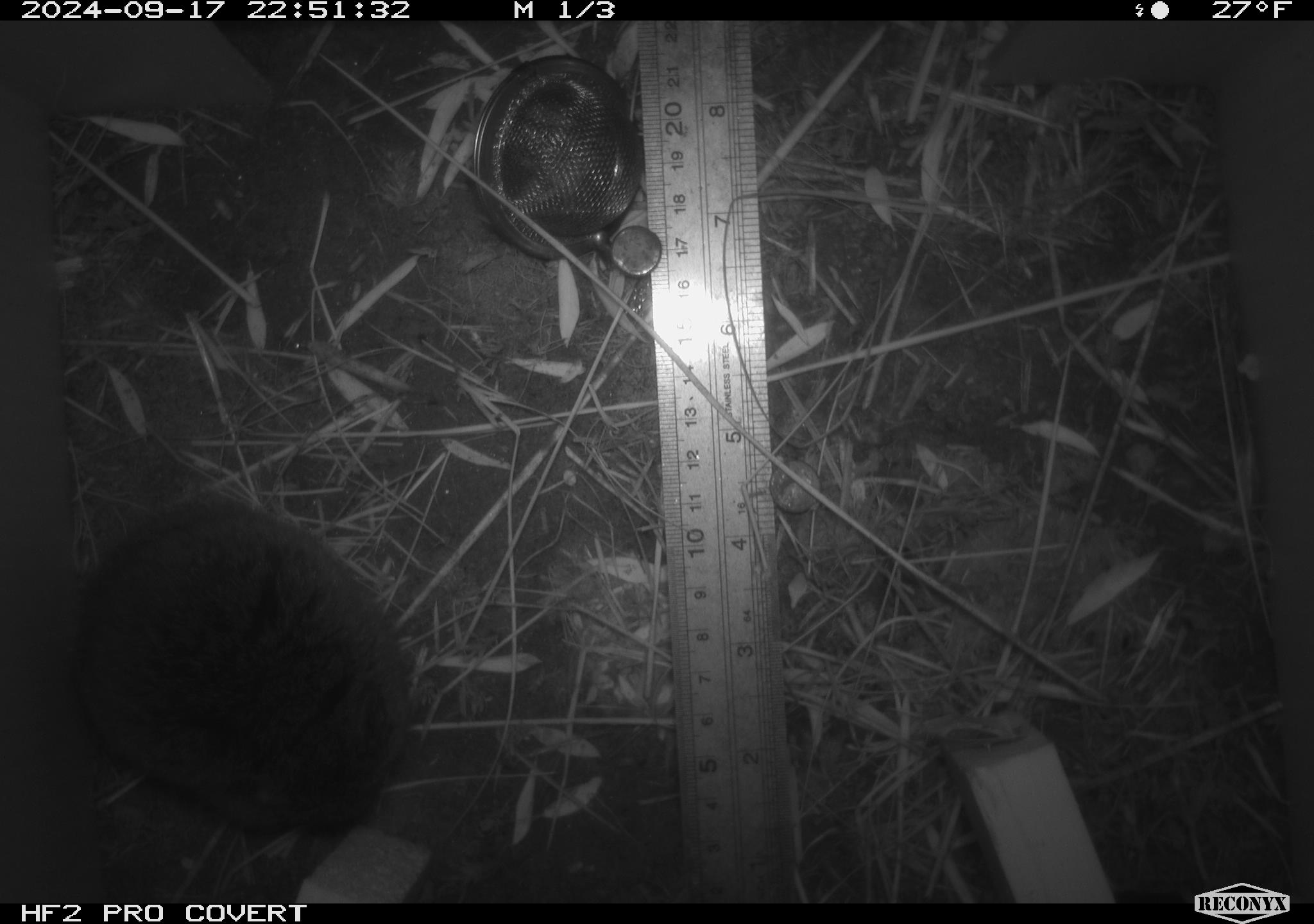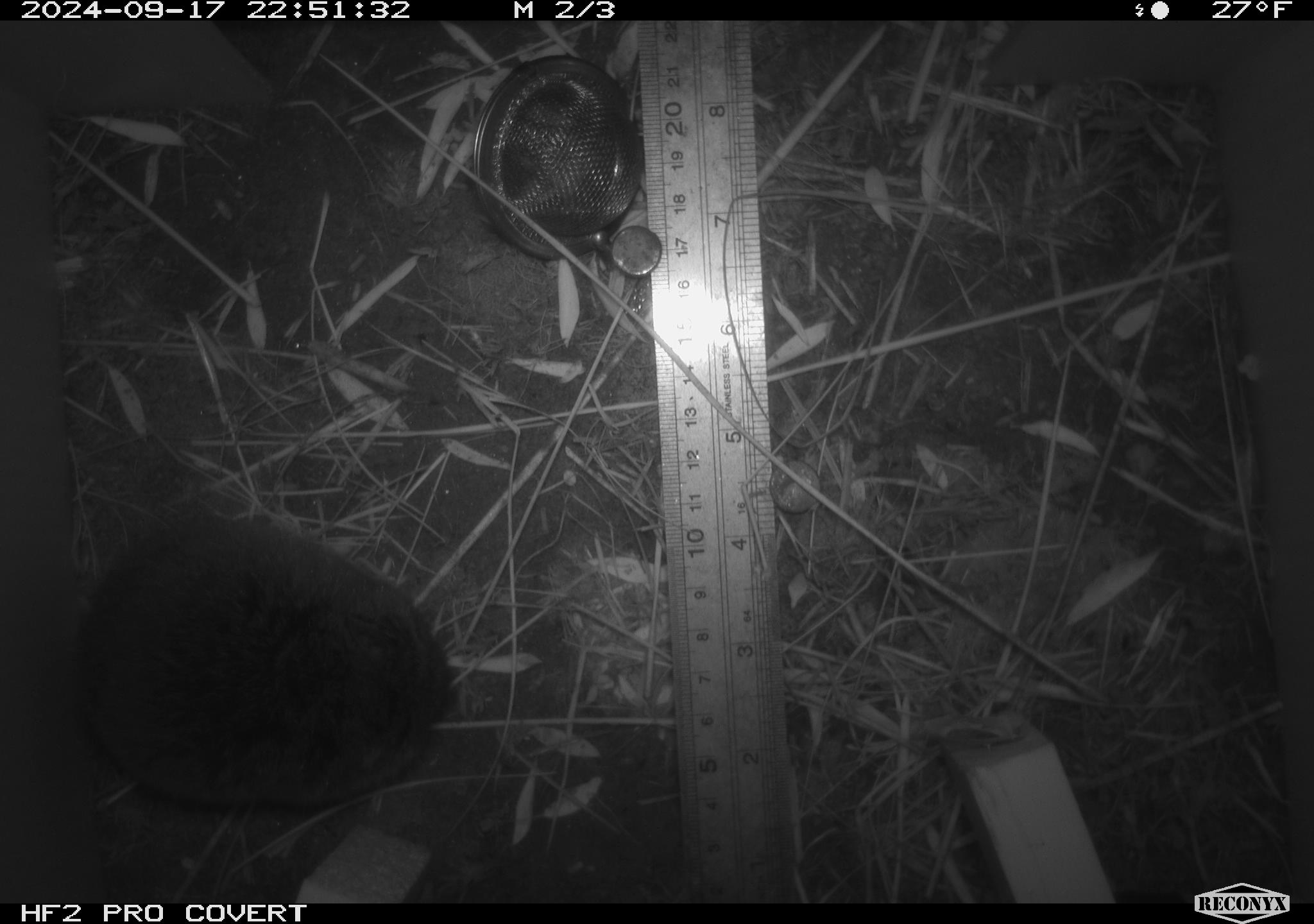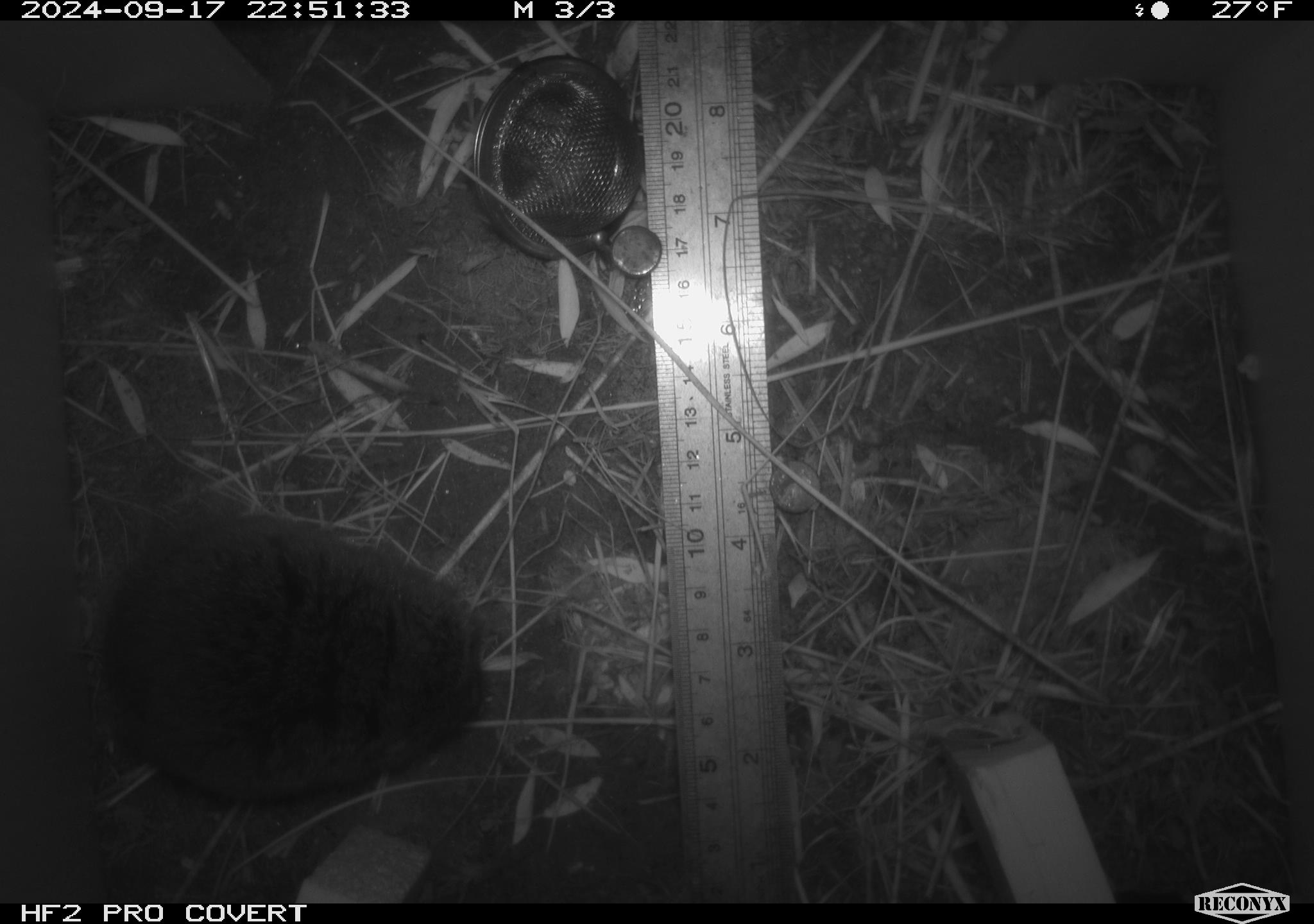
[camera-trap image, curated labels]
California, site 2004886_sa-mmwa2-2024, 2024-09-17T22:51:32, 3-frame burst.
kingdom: Animalia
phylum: Chordata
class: Mammalia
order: Rodentia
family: Cricetidae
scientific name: Arvicolinae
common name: voles, lemmings, and muskrats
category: arvicolinae subfamily